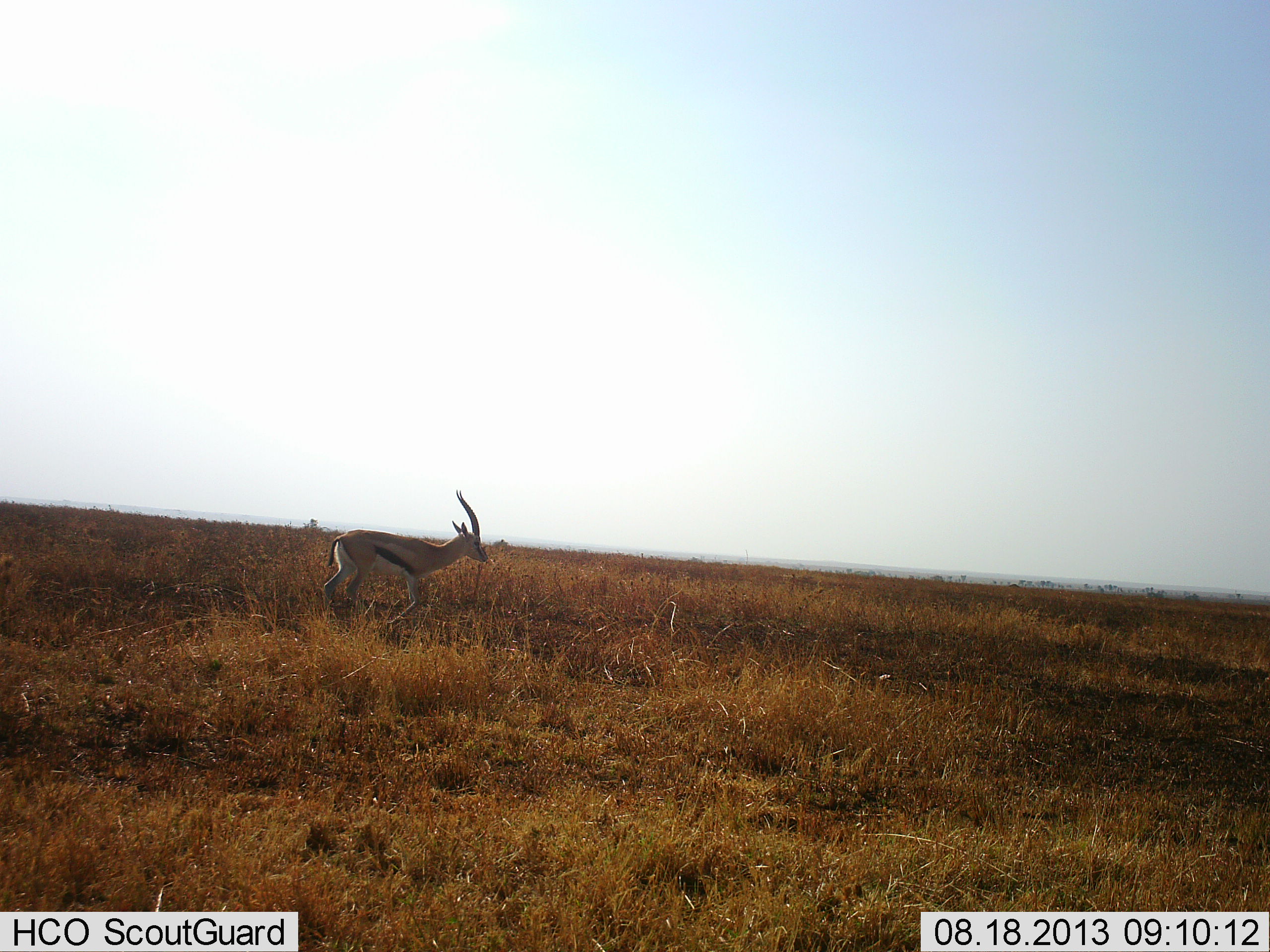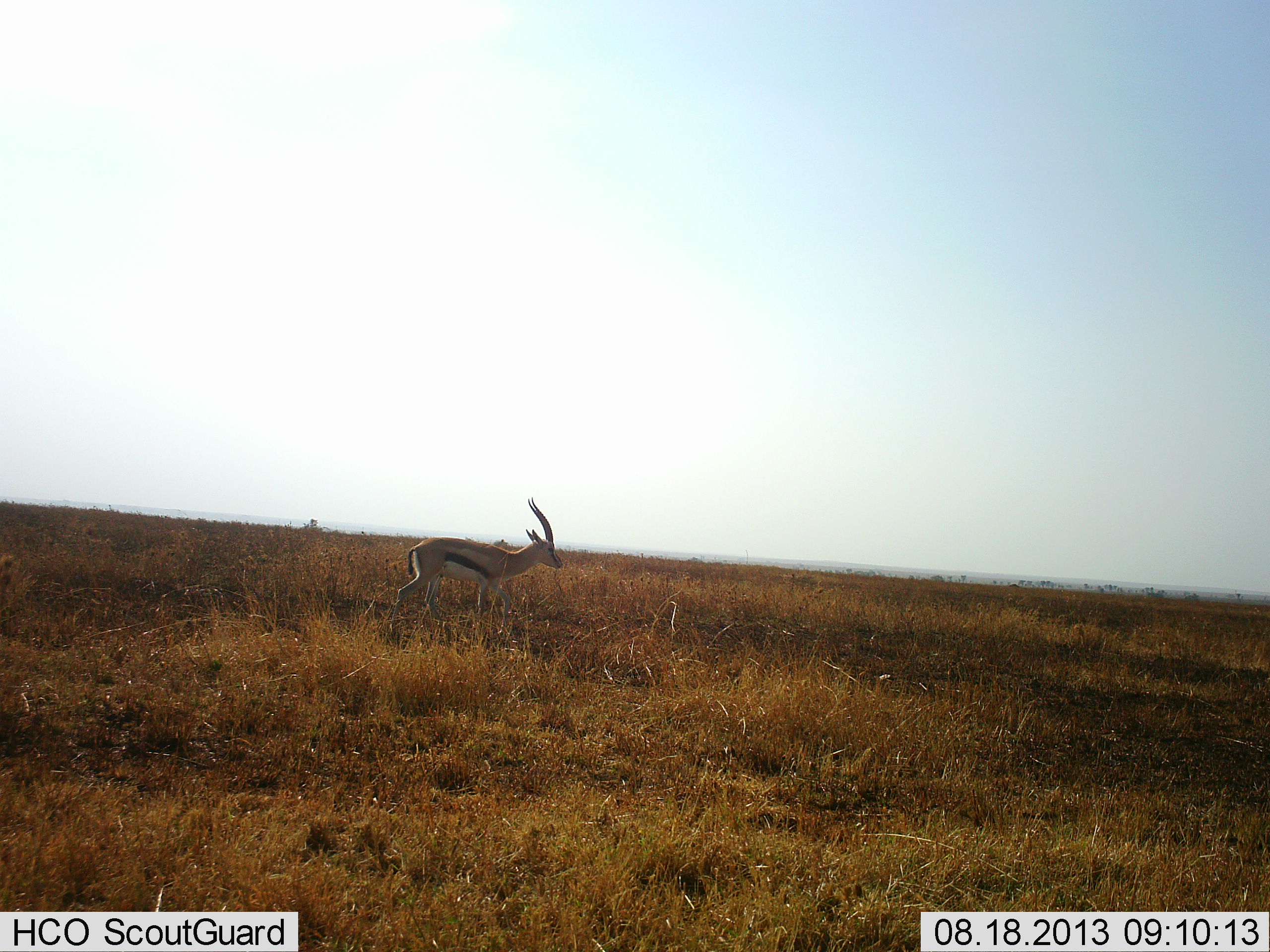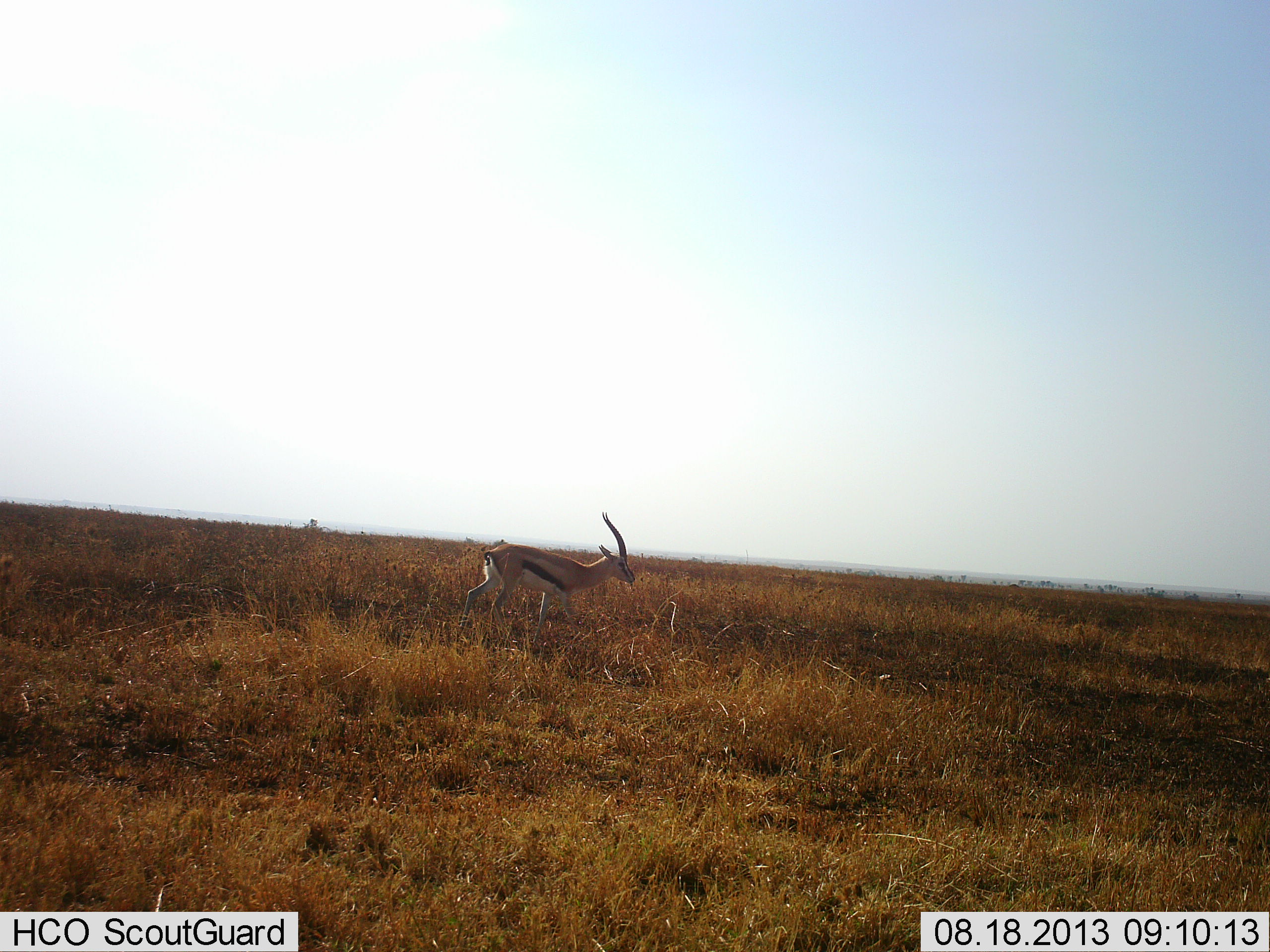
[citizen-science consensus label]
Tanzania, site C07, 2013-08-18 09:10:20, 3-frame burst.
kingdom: Animalia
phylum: Chordata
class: Mammalia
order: Artiodactyla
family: Bovidae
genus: Eudorcas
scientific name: Eudorcas thomsonii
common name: thomson's gazelle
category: gazellethomsons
Gazellethomsons (thomson's gazelle) (Eudorcas thomsonii), count 1. Behavior (volunteer vote fractions): standing 10%, resting 0%, moving 90%, interacting 0%. Young present (vote fraction): 0%. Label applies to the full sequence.